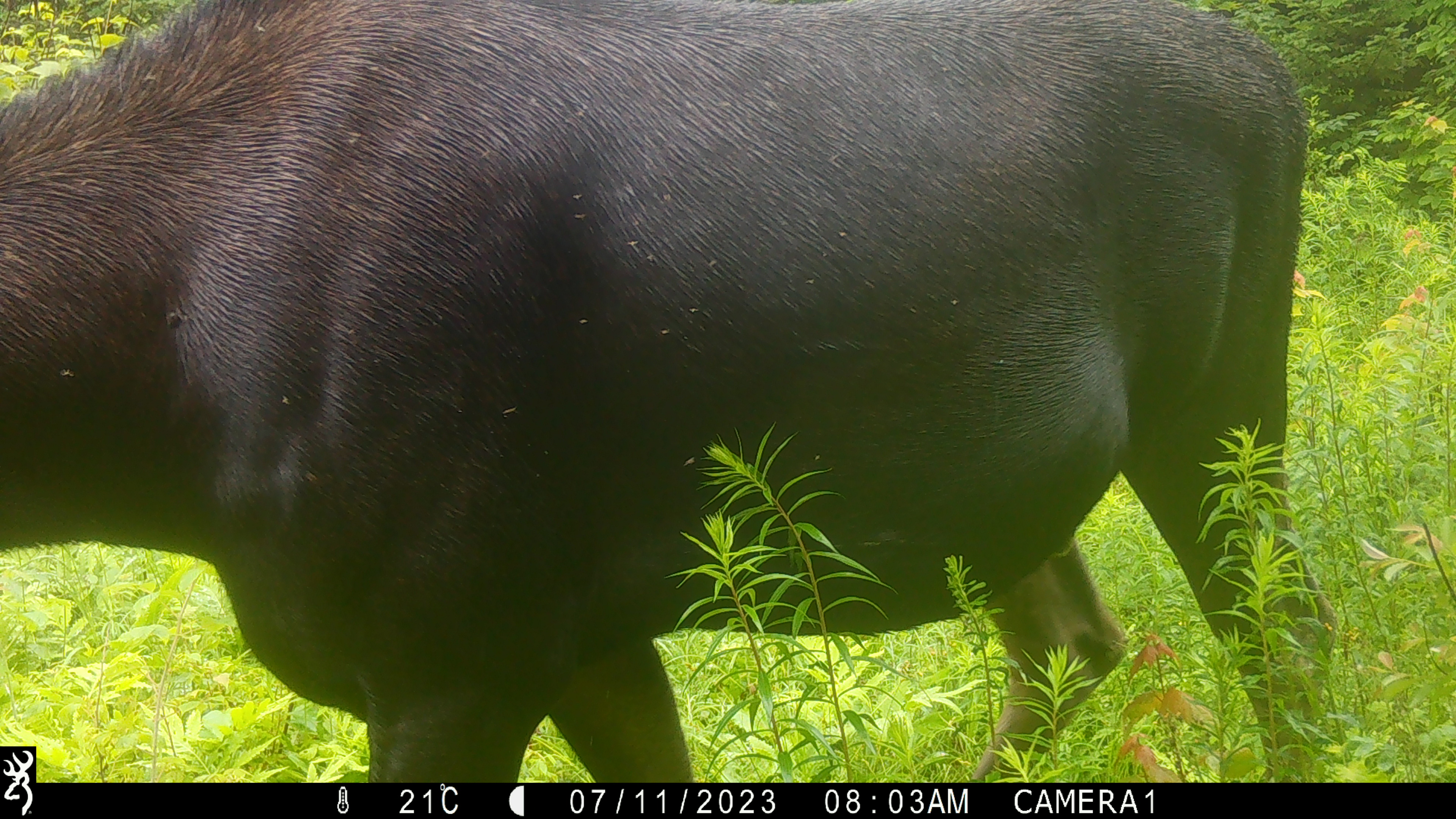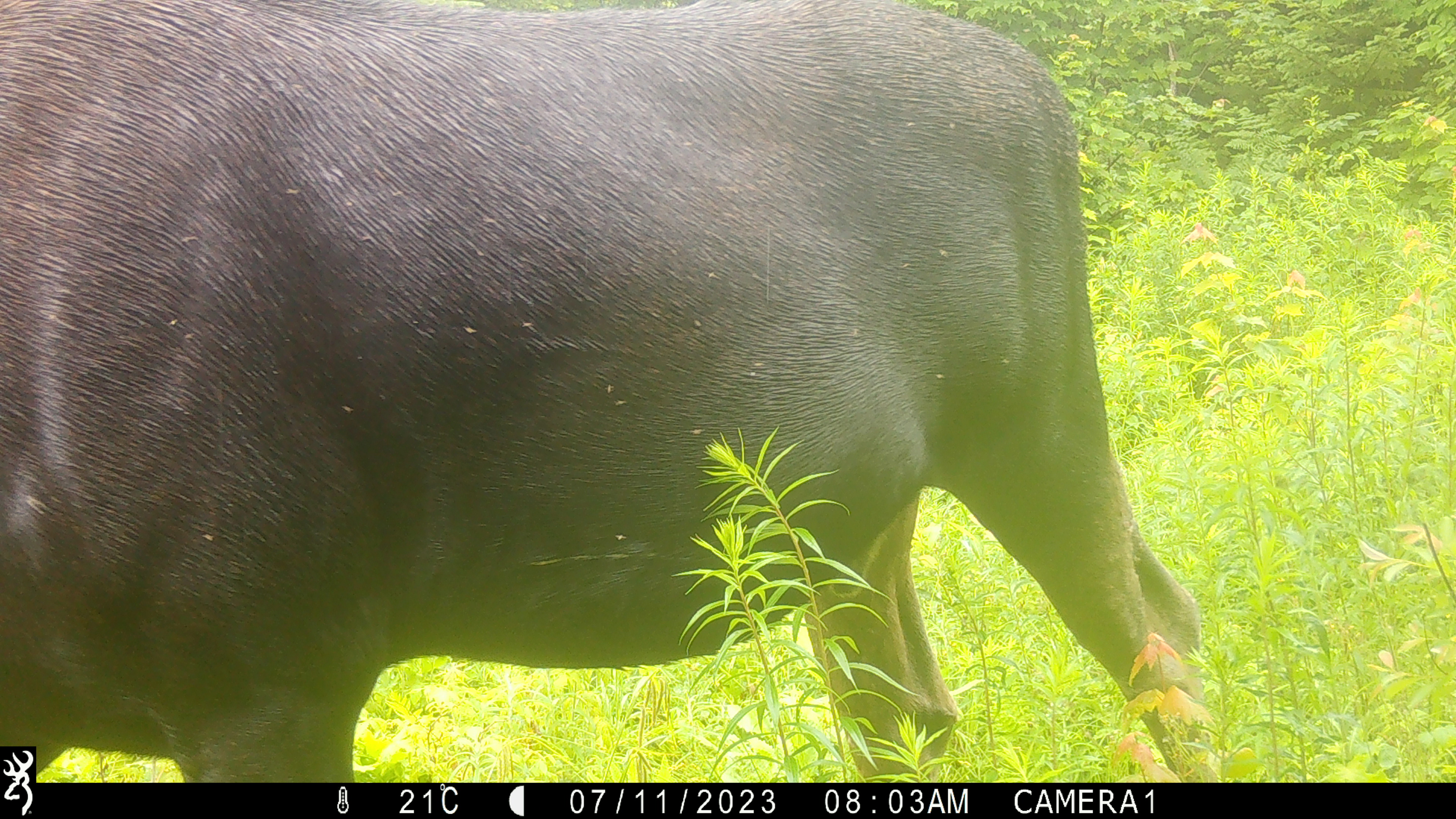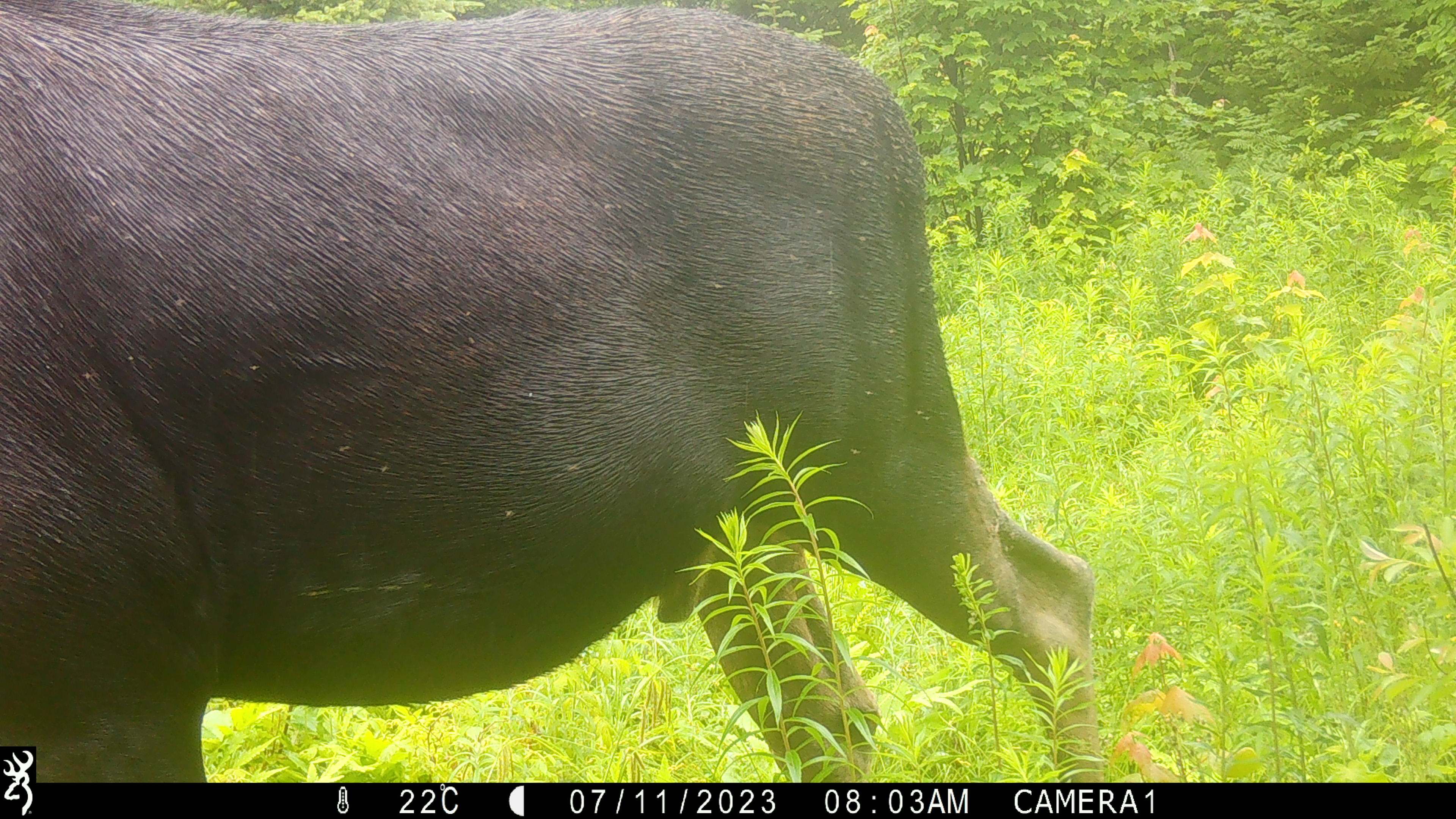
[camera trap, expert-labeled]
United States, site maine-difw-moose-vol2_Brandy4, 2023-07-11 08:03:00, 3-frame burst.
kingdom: Animalia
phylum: Chordata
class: Mammalia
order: Artiodactyla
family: Cervidae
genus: Alces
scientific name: Alces alces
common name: moose